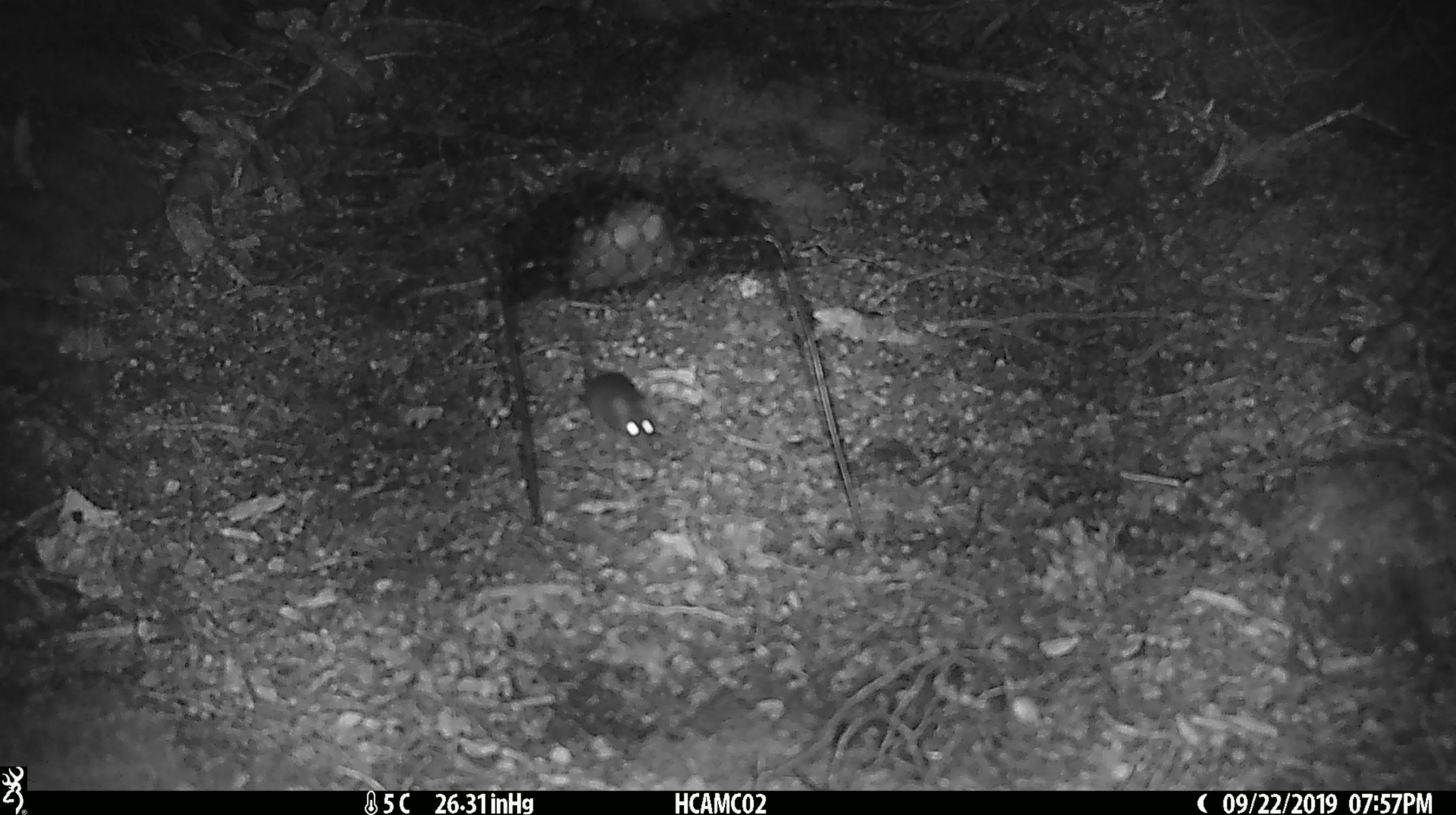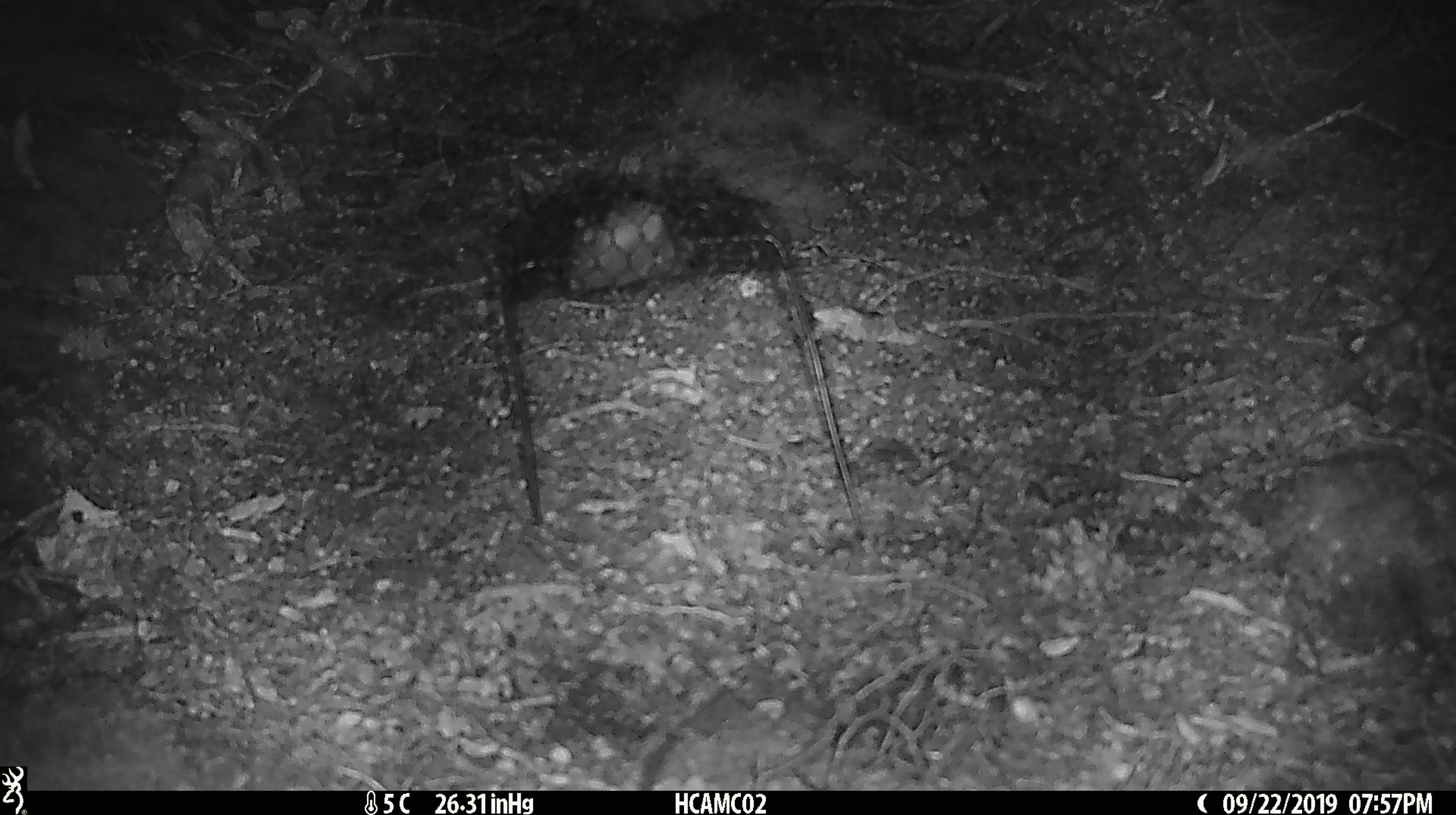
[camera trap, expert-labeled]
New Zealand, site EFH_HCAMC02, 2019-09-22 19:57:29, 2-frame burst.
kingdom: Animalia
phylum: Chordata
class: Mammalia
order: Rodentia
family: Muridae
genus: Mus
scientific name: Mus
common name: mouse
Mouse (Mus).